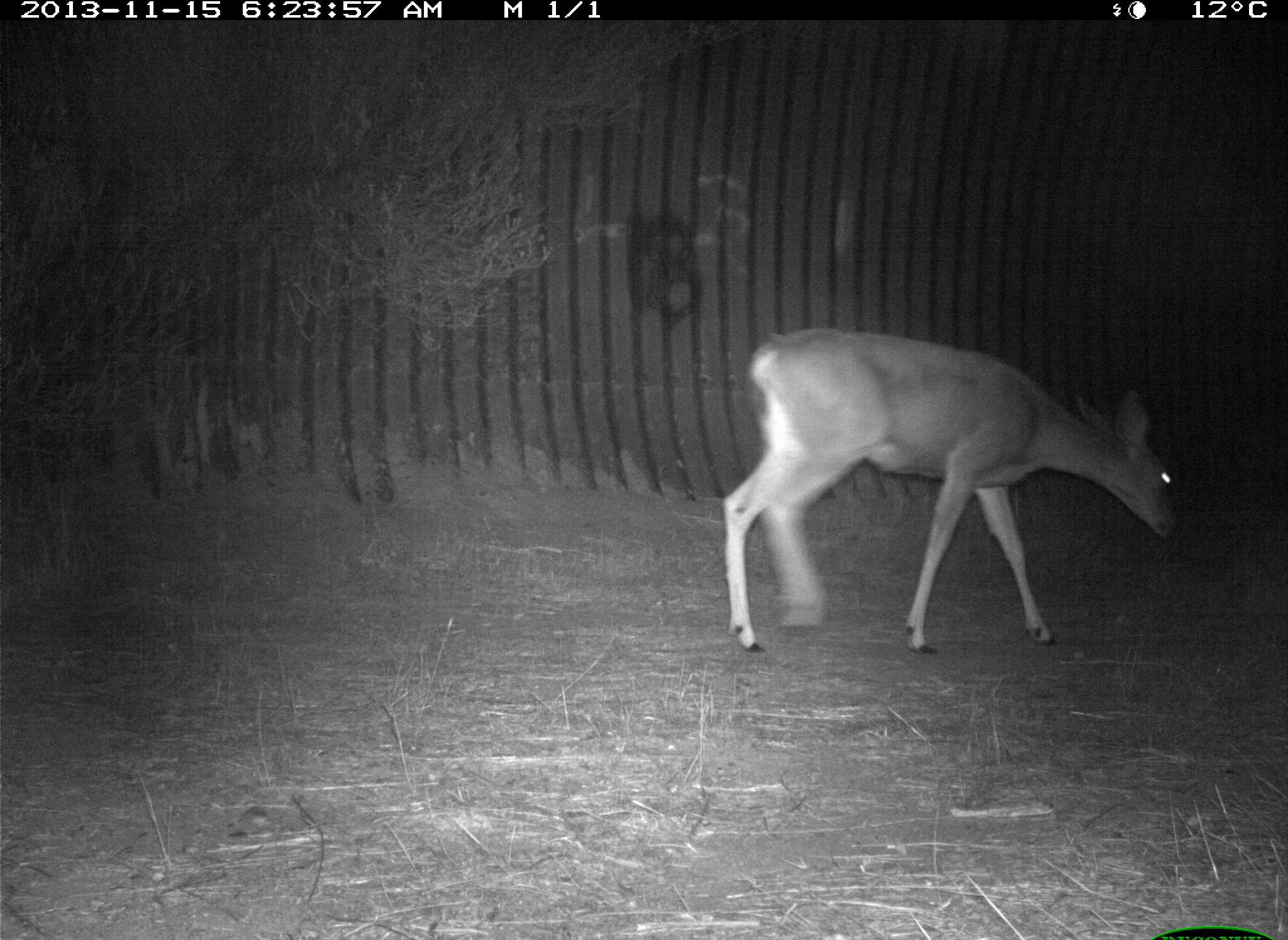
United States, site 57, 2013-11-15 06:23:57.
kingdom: Animalia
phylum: Chordata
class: Mammalia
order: Artiodactyla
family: Cervidae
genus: Odocoileus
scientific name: Odocoileus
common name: deer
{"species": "deer (Odocoileus)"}